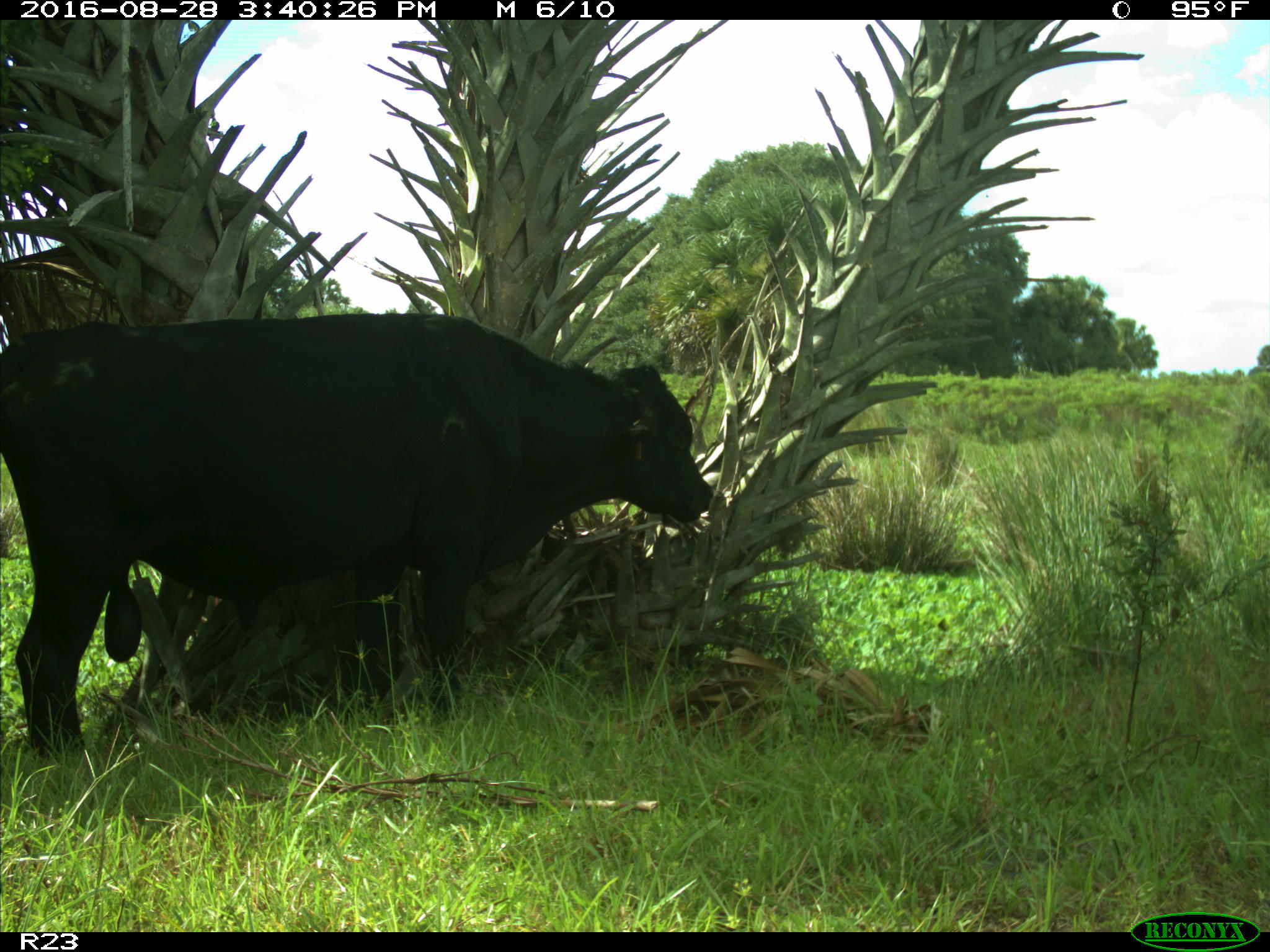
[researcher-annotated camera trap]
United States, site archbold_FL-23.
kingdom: Animalia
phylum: Chordata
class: Mammalia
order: Artiodactyla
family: Bovidae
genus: Bos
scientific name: Bos taurus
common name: domestic cow